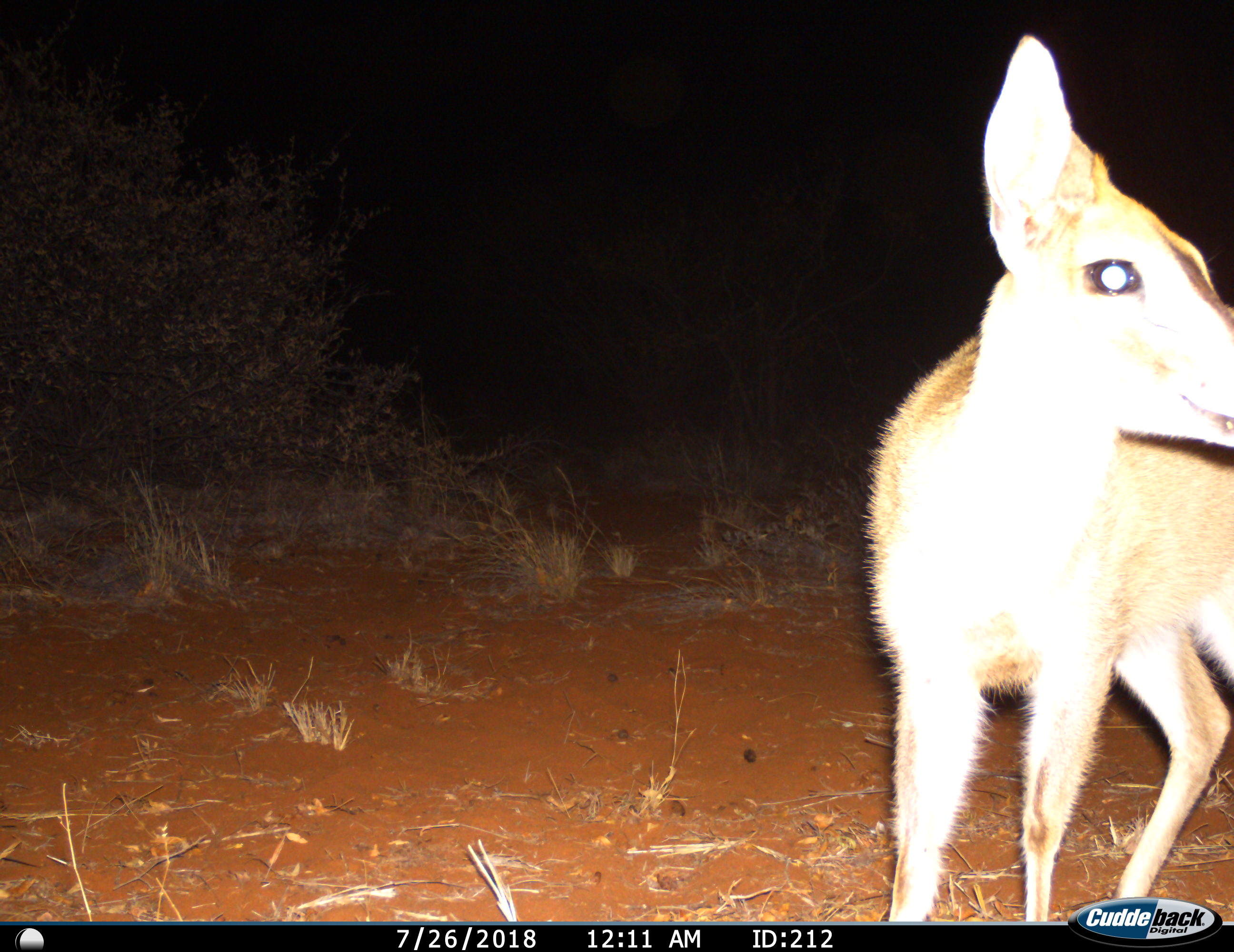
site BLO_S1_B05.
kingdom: Animalia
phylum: Chordata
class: Mammalia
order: Artiodactyla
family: Bovidae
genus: Sylvicapra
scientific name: Sylvicapra grimmia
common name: common duiker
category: duikercommongrey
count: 1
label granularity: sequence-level